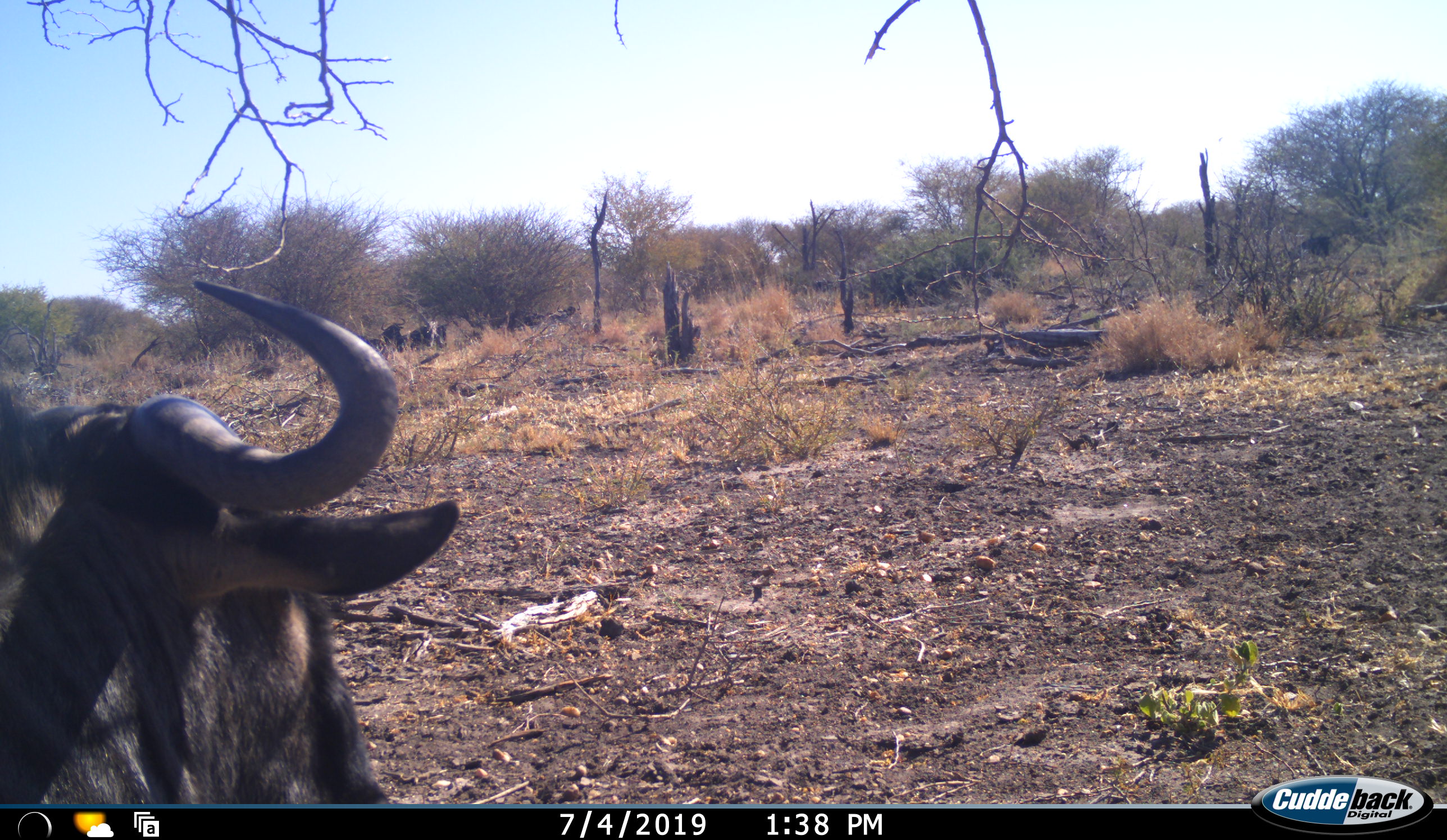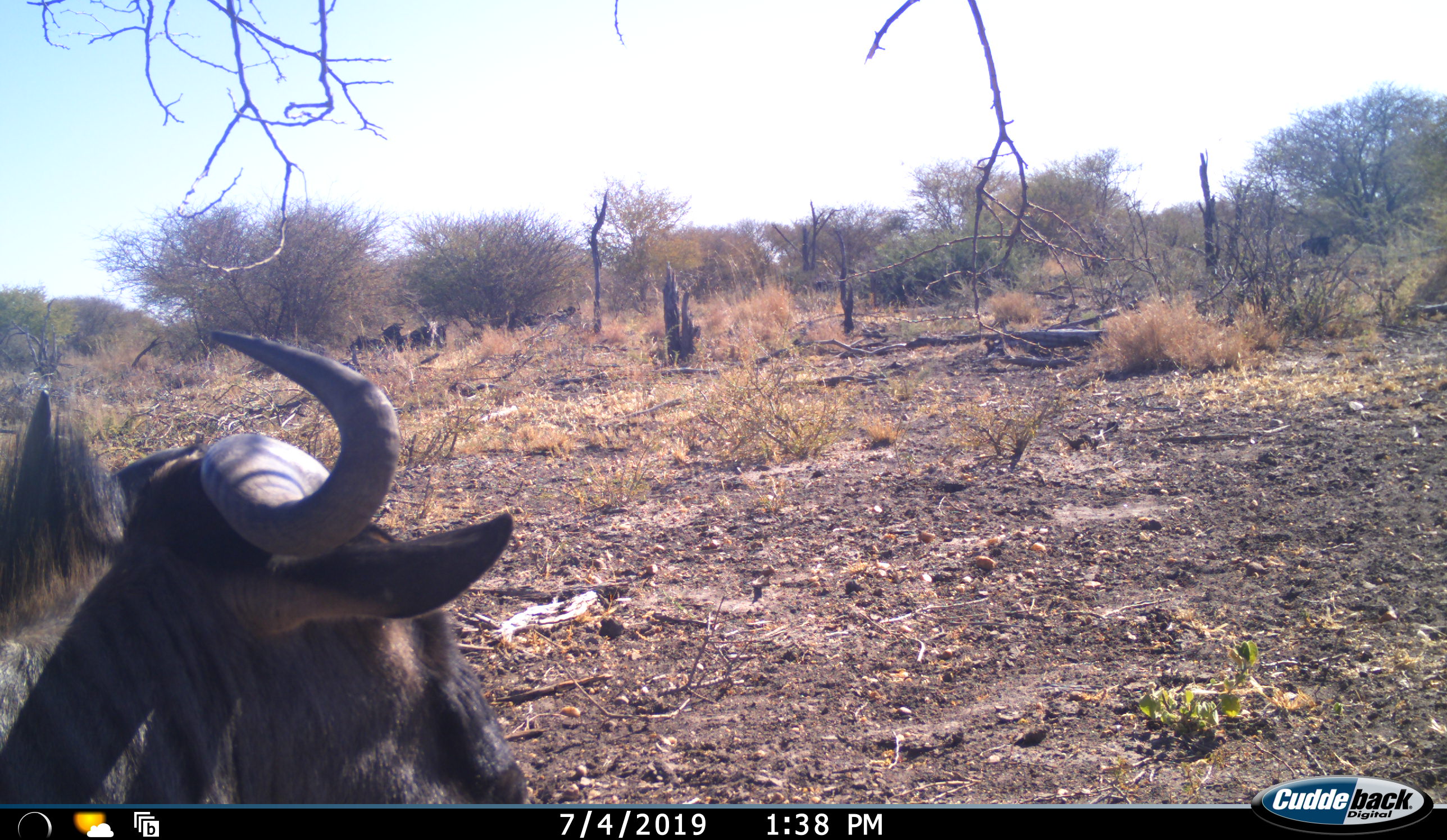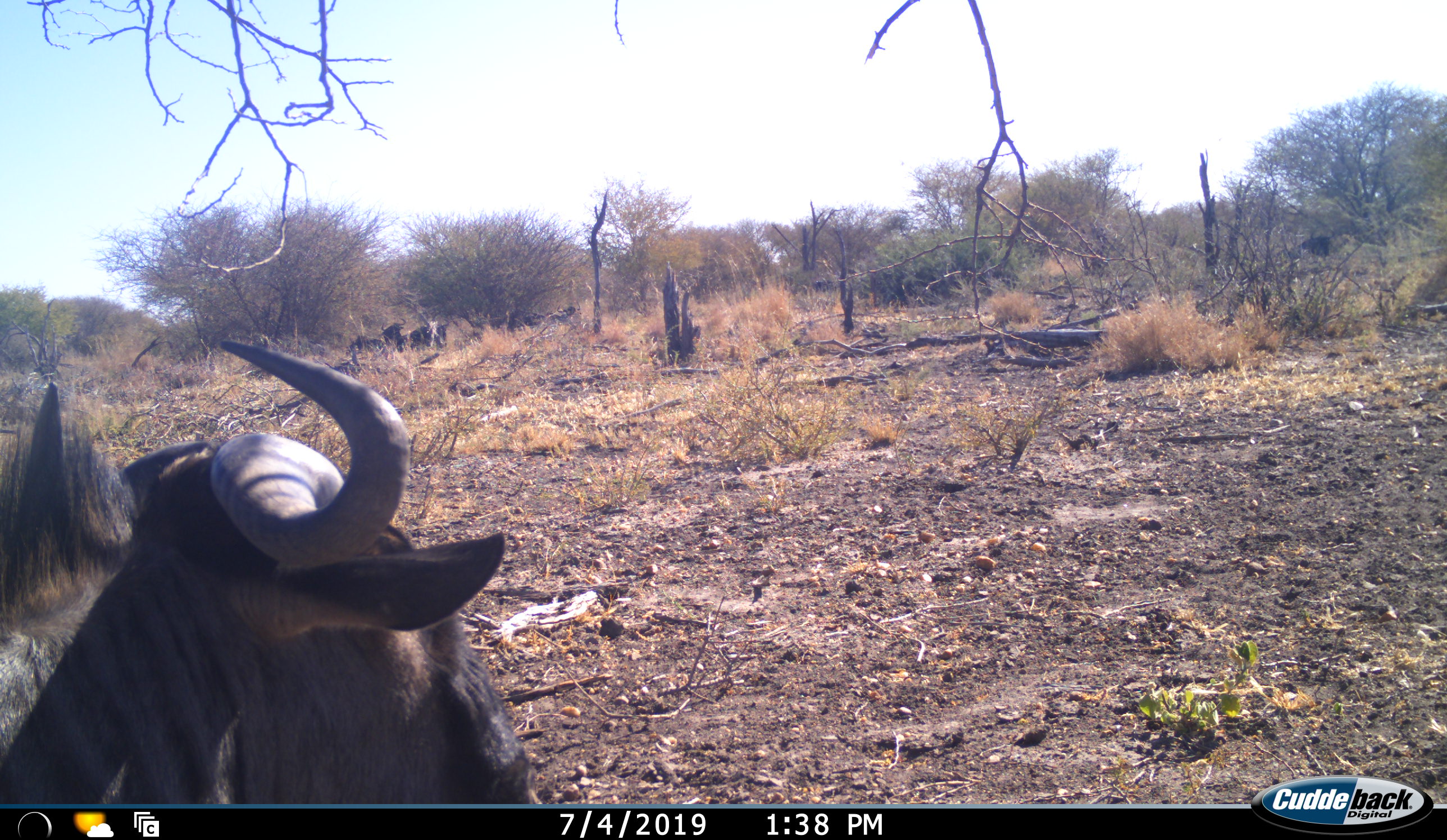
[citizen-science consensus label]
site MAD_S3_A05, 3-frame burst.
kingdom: Animalia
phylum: Chordata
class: Mammalia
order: Artiodactyla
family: Bovidae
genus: Connochaetes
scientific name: Connochaetes taurinus taurinus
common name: blue wildebeest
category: wildebeestblue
Wildebeestblue (blue wildebeest) (Connochaetes taurinus taurinus), count 1. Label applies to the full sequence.